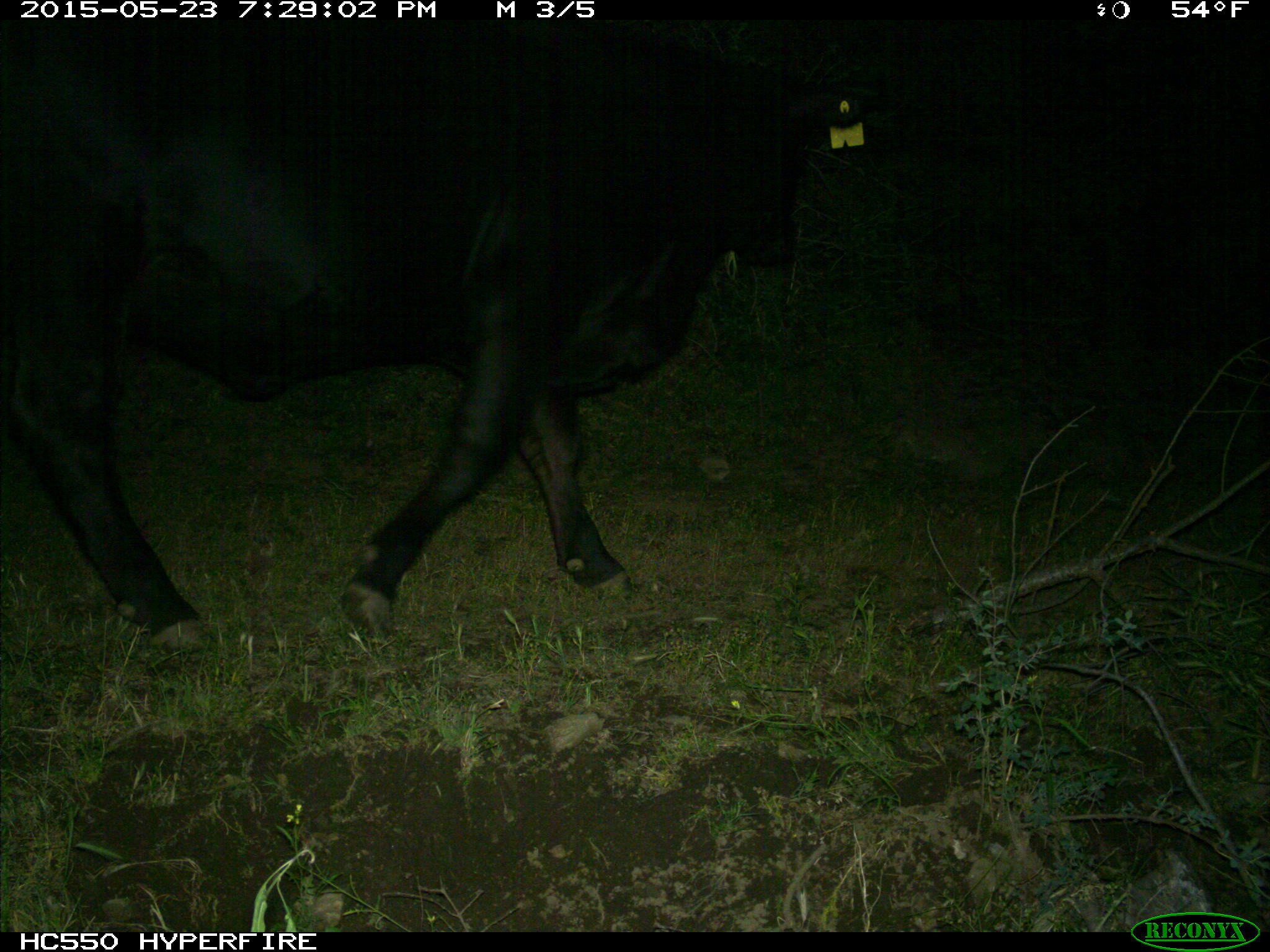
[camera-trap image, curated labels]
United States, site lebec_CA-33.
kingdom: Animalia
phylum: Chordata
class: Mammalia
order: Artiodactyla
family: Bovidae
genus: Bos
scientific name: Bos taurus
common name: domestic cow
Bos taurus (domestic cow).